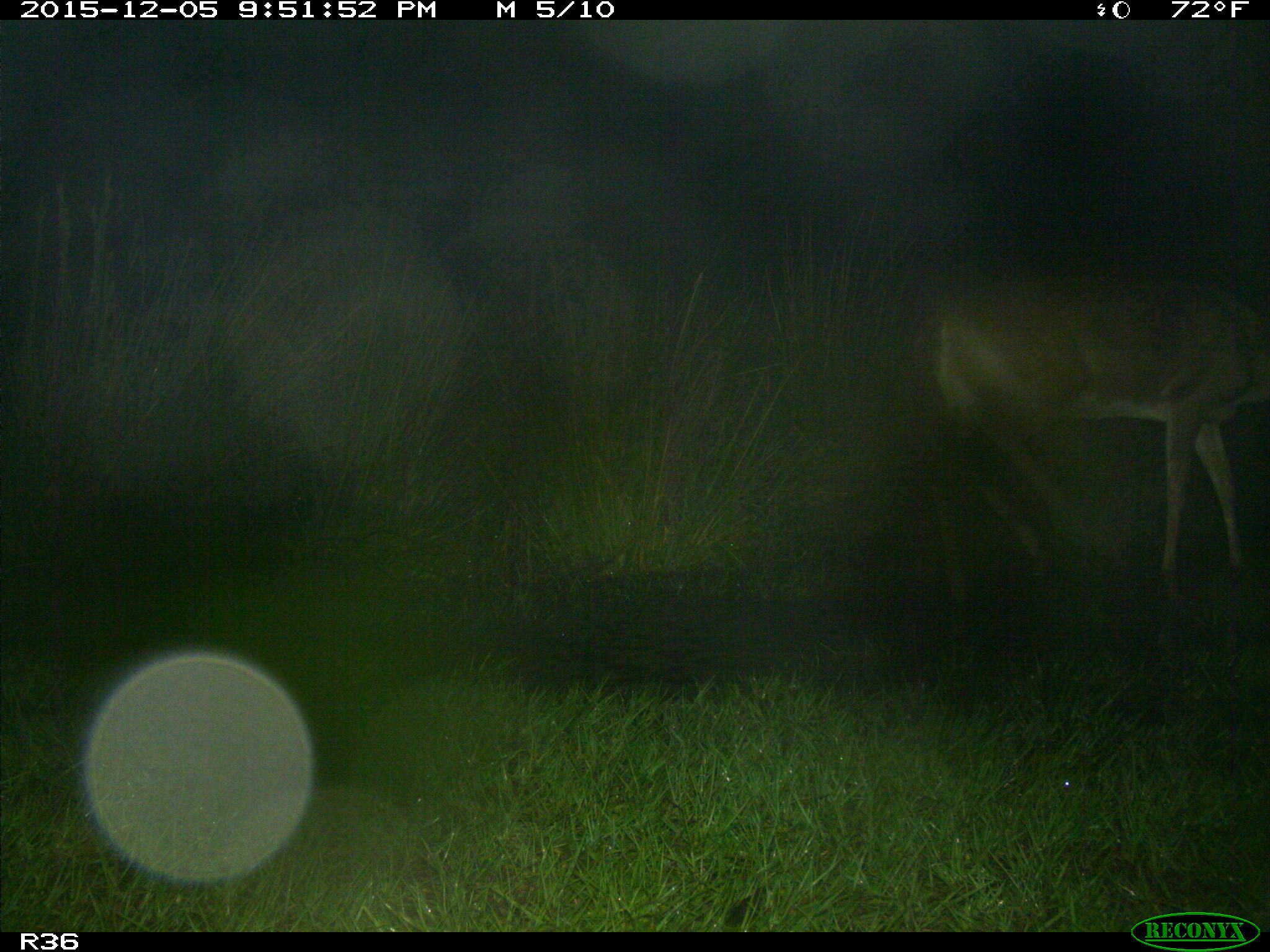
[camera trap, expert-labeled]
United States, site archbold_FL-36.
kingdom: Animalia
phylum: Chordata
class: Mammalia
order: Artiodactyla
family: Cervidae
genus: Odocoileus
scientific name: Odocoileus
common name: deer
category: unidentified deer